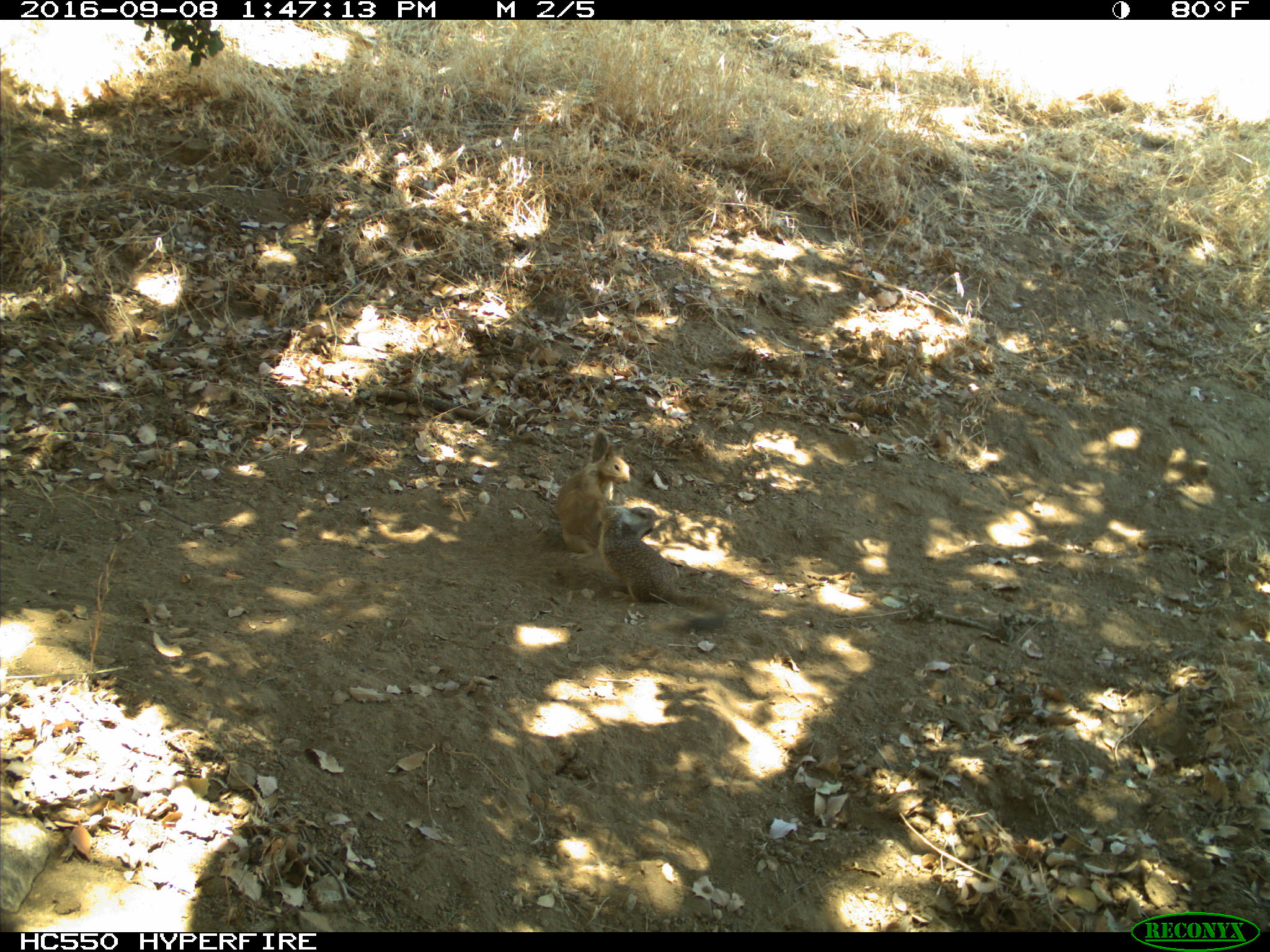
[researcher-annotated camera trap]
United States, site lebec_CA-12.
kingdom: Animalia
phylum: Chordata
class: Mammalia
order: Rodentia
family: Sciuridae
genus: Otospermophilus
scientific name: Otospermophilus beecheyi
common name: california ground squirrel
Otospermophilus beecheyi (california ground squirrel).